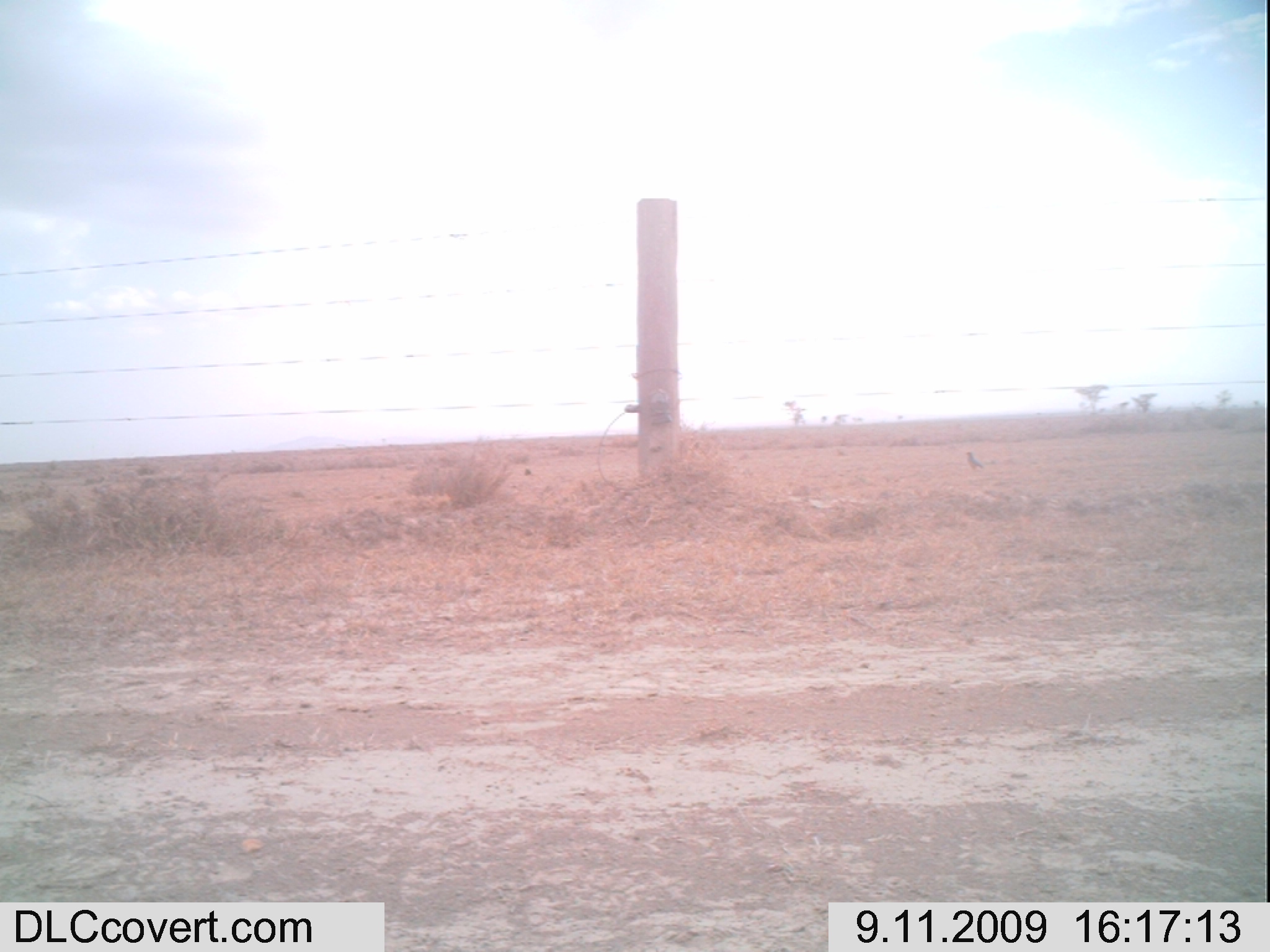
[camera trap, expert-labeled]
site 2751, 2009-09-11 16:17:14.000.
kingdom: Animalia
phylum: Chordata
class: Aves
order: Passeriformes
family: Sturnidae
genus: Lamprotornis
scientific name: Lamprotornis superbus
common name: superb starling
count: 1